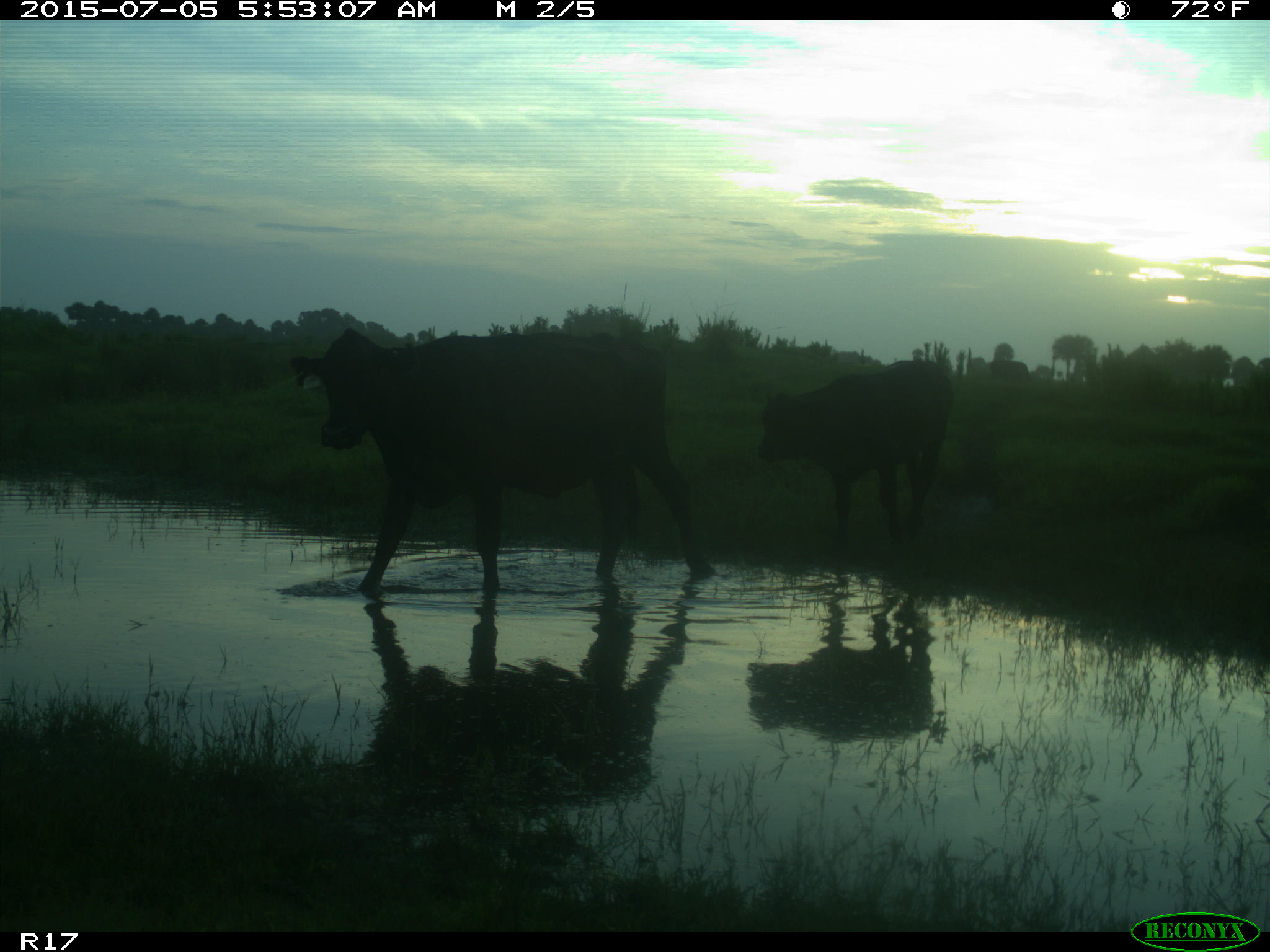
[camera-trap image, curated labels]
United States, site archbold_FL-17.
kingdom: Animalia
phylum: Chordata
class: Mammalia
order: Artiodactyla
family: Bovidae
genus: Bos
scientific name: Bos taurus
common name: domestic cow